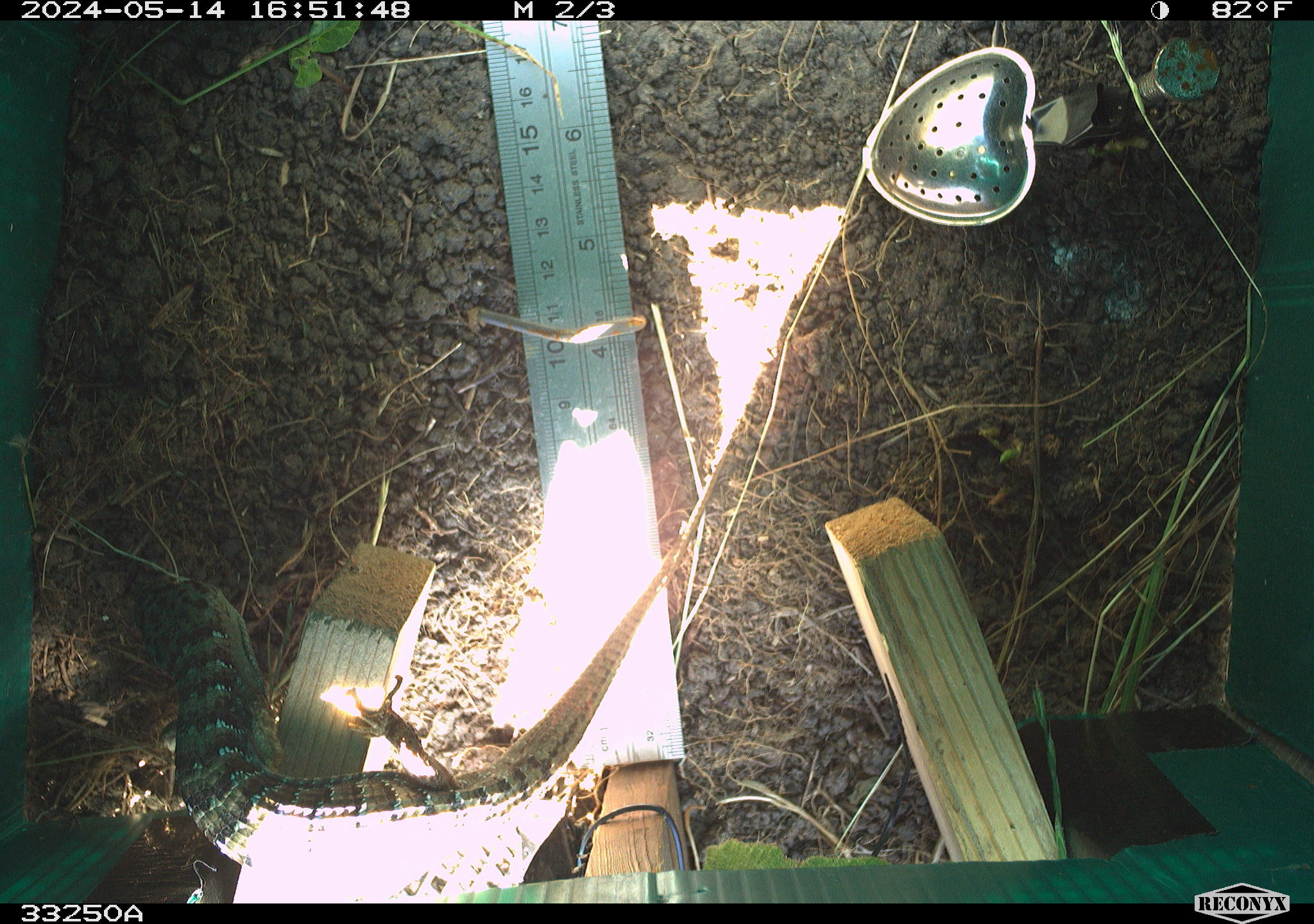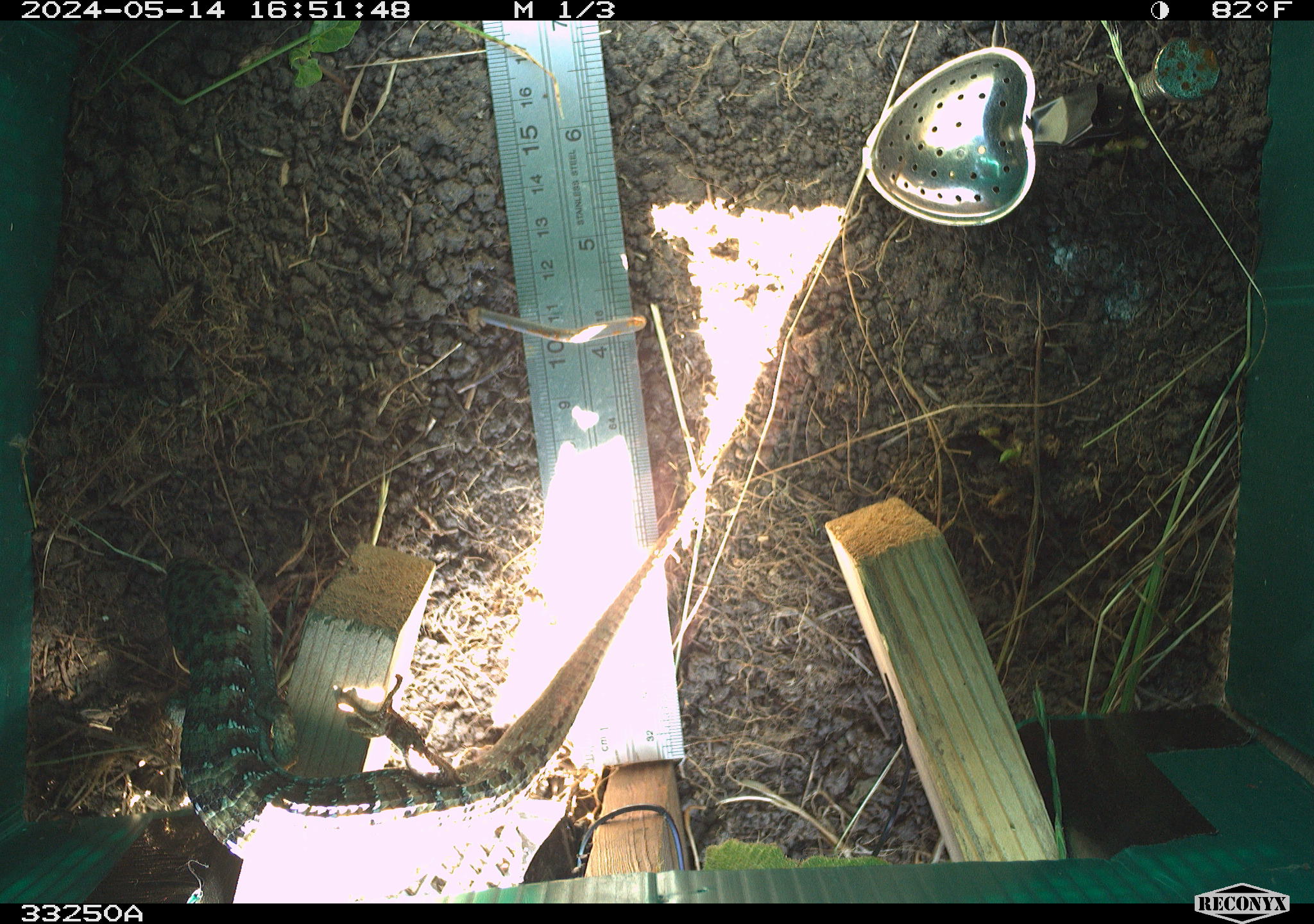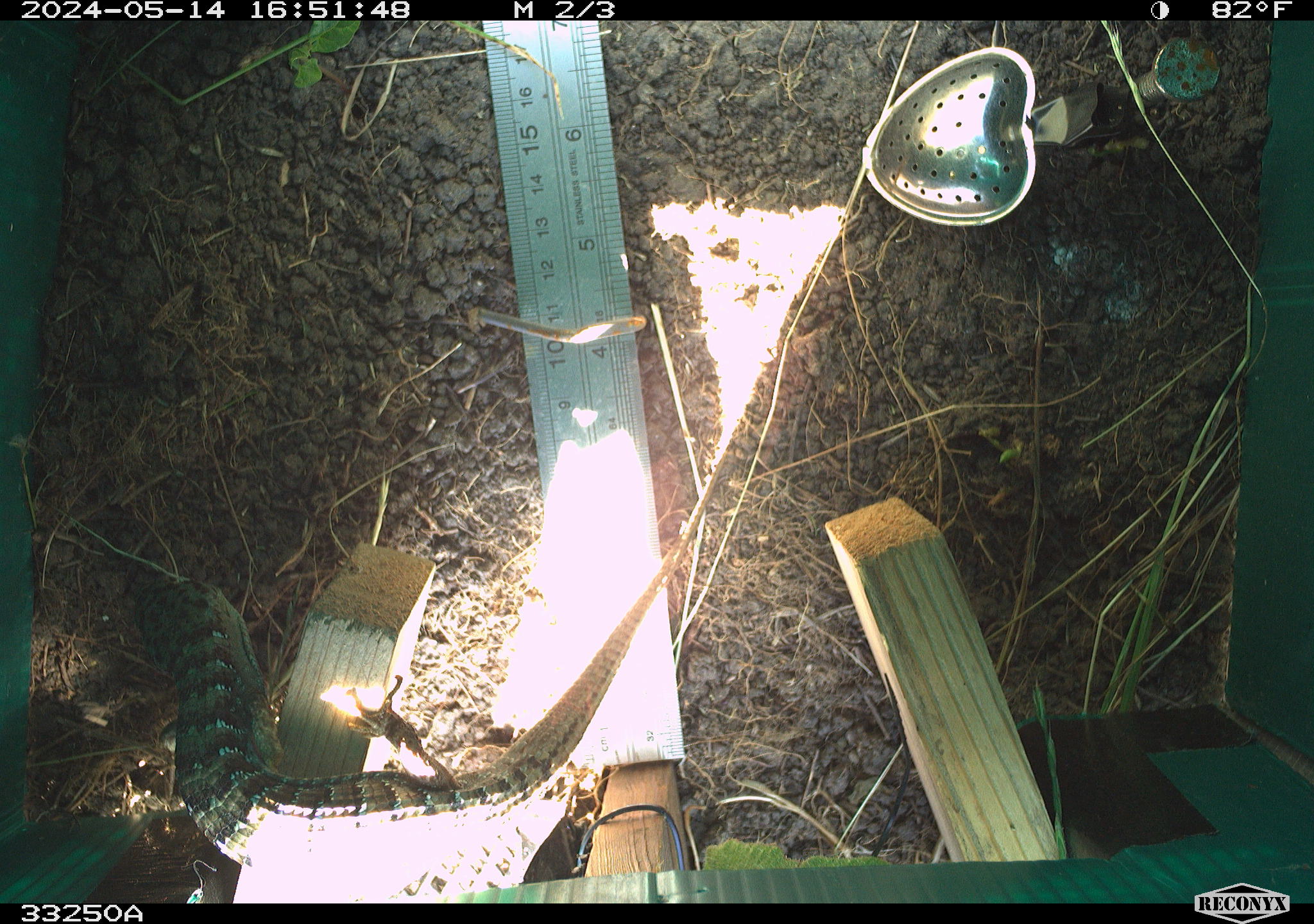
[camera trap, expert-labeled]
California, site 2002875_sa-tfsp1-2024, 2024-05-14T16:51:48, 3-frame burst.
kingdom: Animalia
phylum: Chordata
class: Reptilia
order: Squamata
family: Anguidae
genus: Elgaria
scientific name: Elgaria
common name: alligator lizards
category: elgaria species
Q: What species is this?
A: Elgaria species (alligator lizards) (Elgaria).